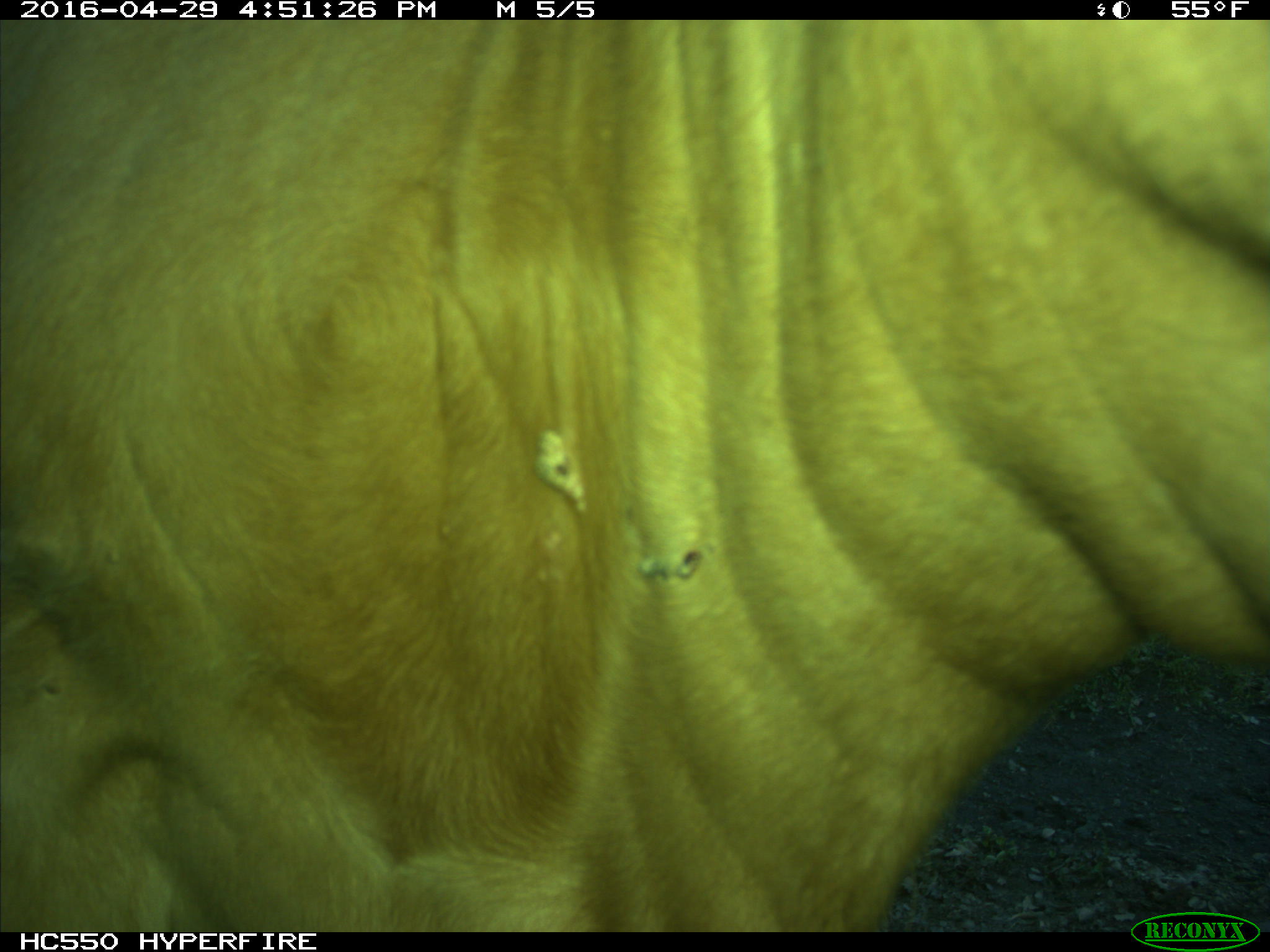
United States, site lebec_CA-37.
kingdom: Animalia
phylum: Chordata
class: Mammalia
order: Artiodactyla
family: Bovidae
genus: Bos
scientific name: Bos taurus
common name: domestic cow